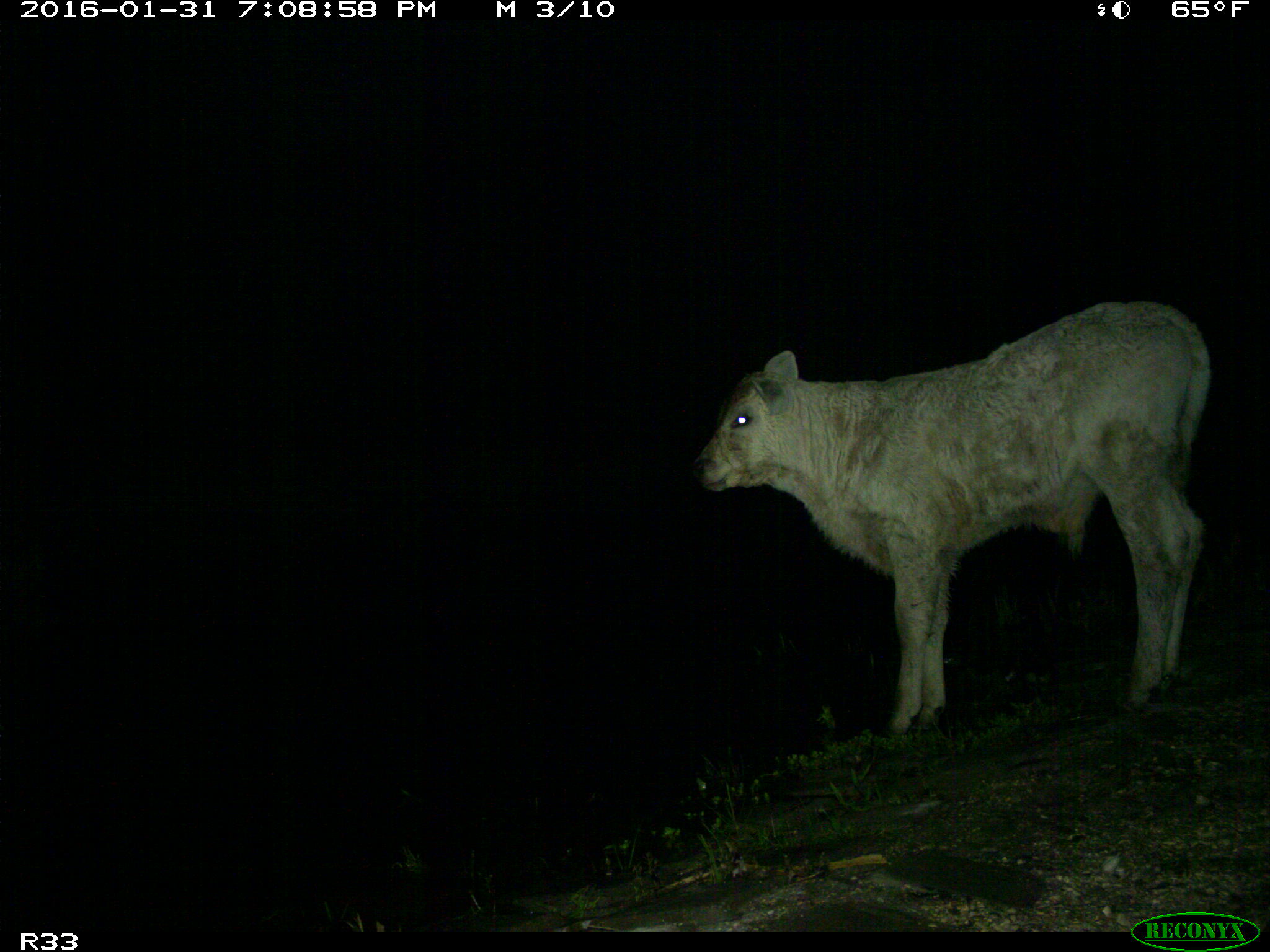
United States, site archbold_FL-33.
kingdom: Animalia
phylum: Chordata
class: Mammalia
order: Artiodactyla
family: Bovidae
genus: Bos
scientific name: Bos taurus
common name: domestic cow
Bos taurus (domestic cow).